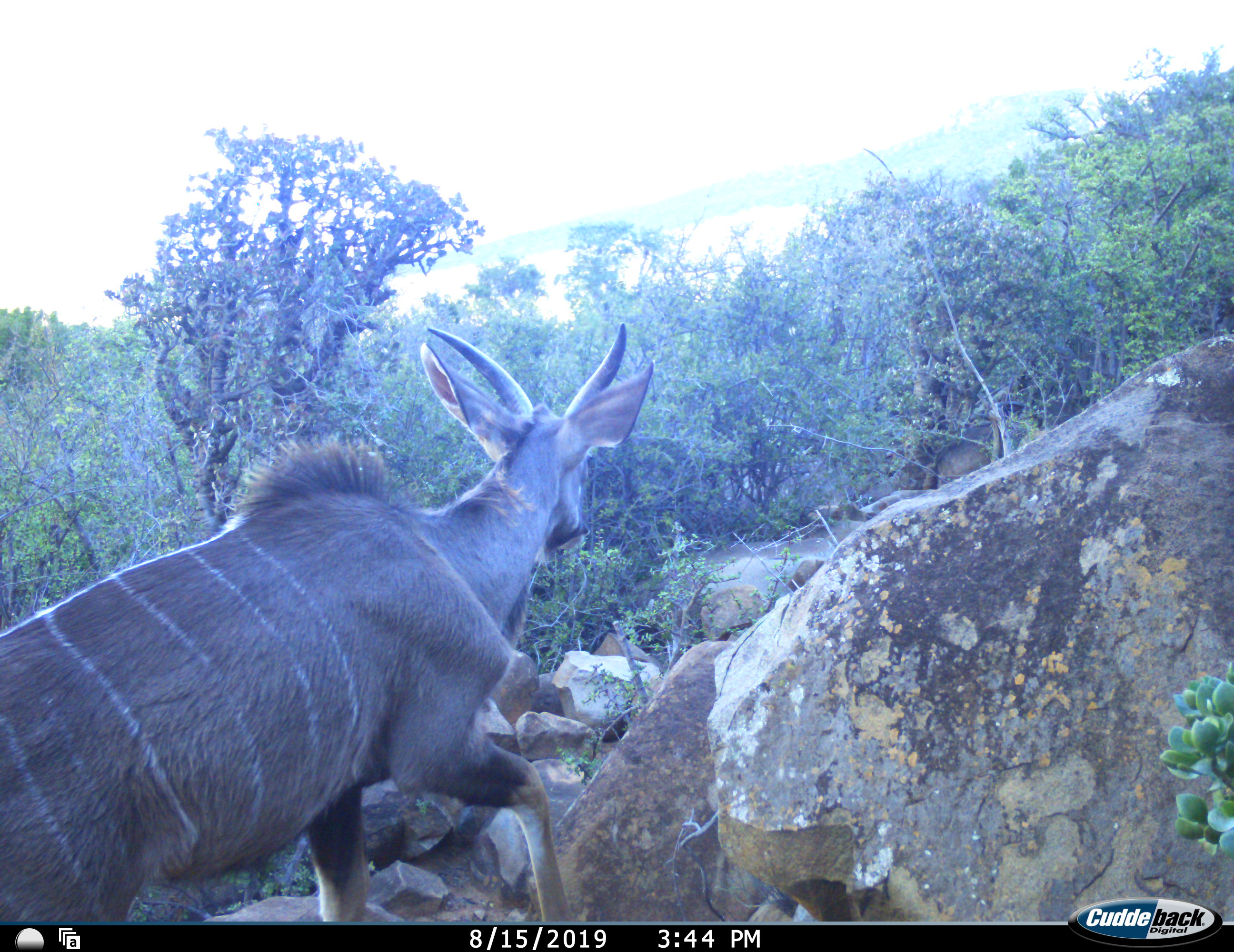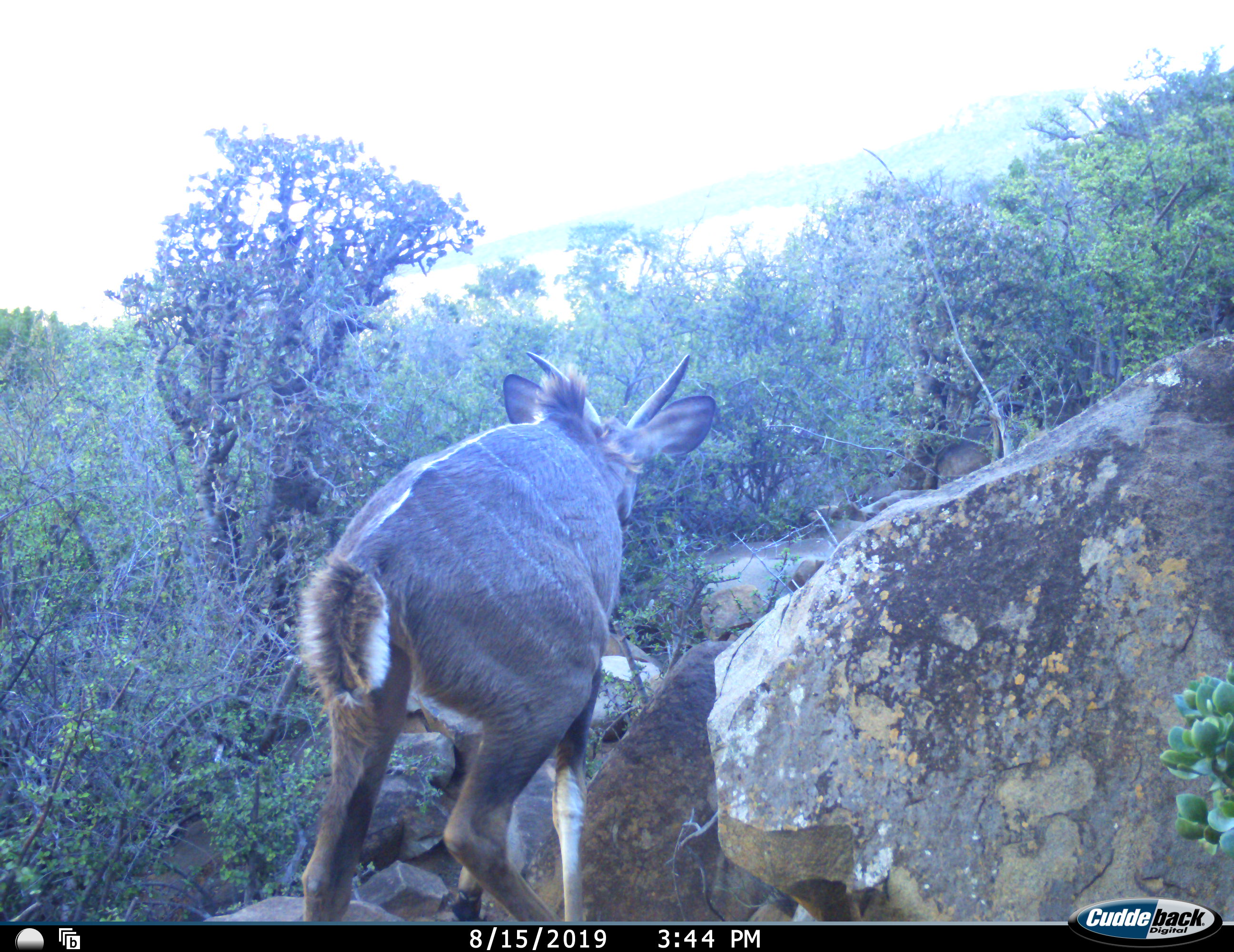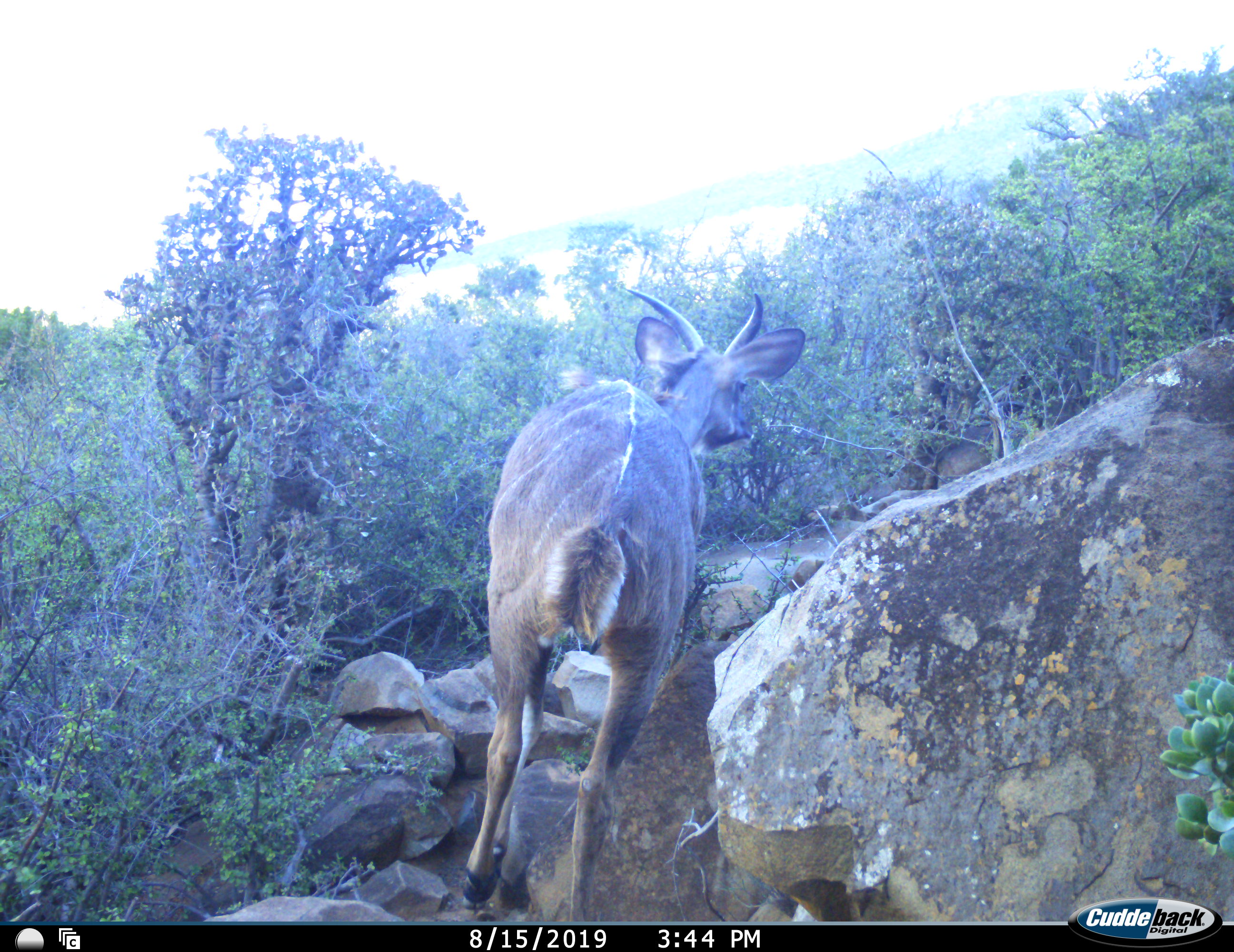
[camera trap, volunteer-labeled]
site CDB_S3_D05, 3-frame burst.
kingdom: Animalia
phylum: Chordata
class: Mammalia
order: Artiodactyla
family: Bovidae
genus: Tragelaphus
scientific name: Tragelaphus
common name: kudu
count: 1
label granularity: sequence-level